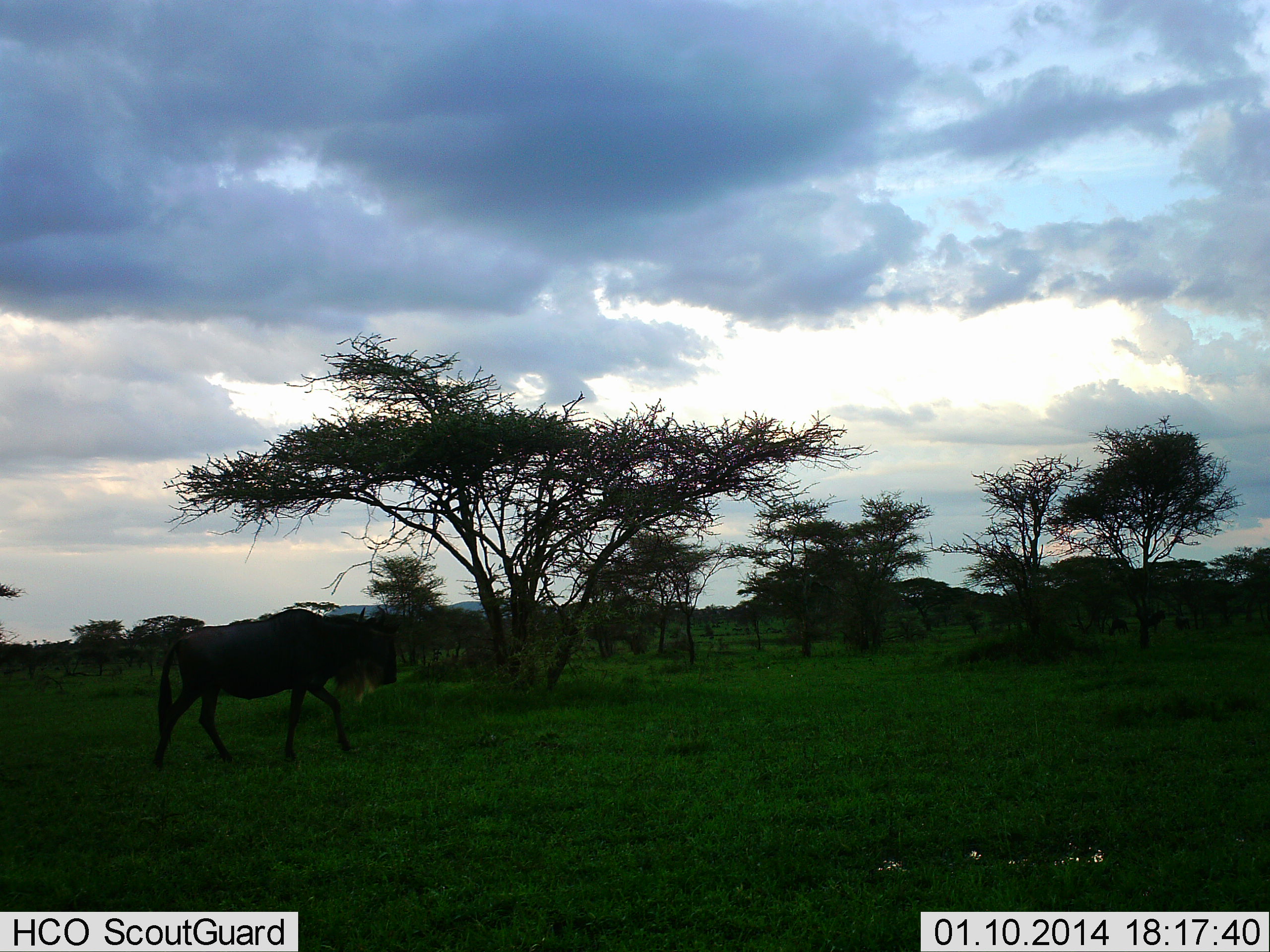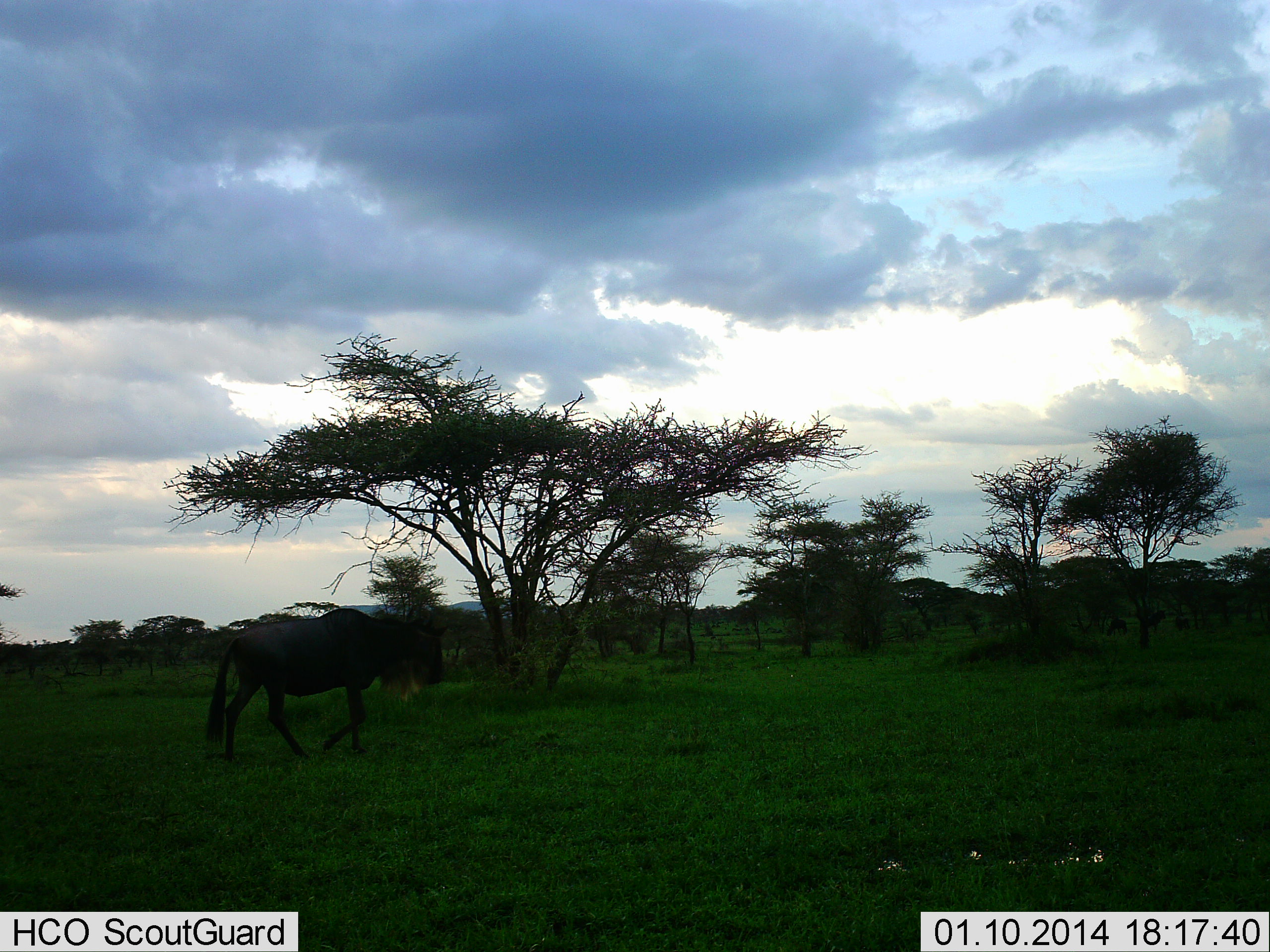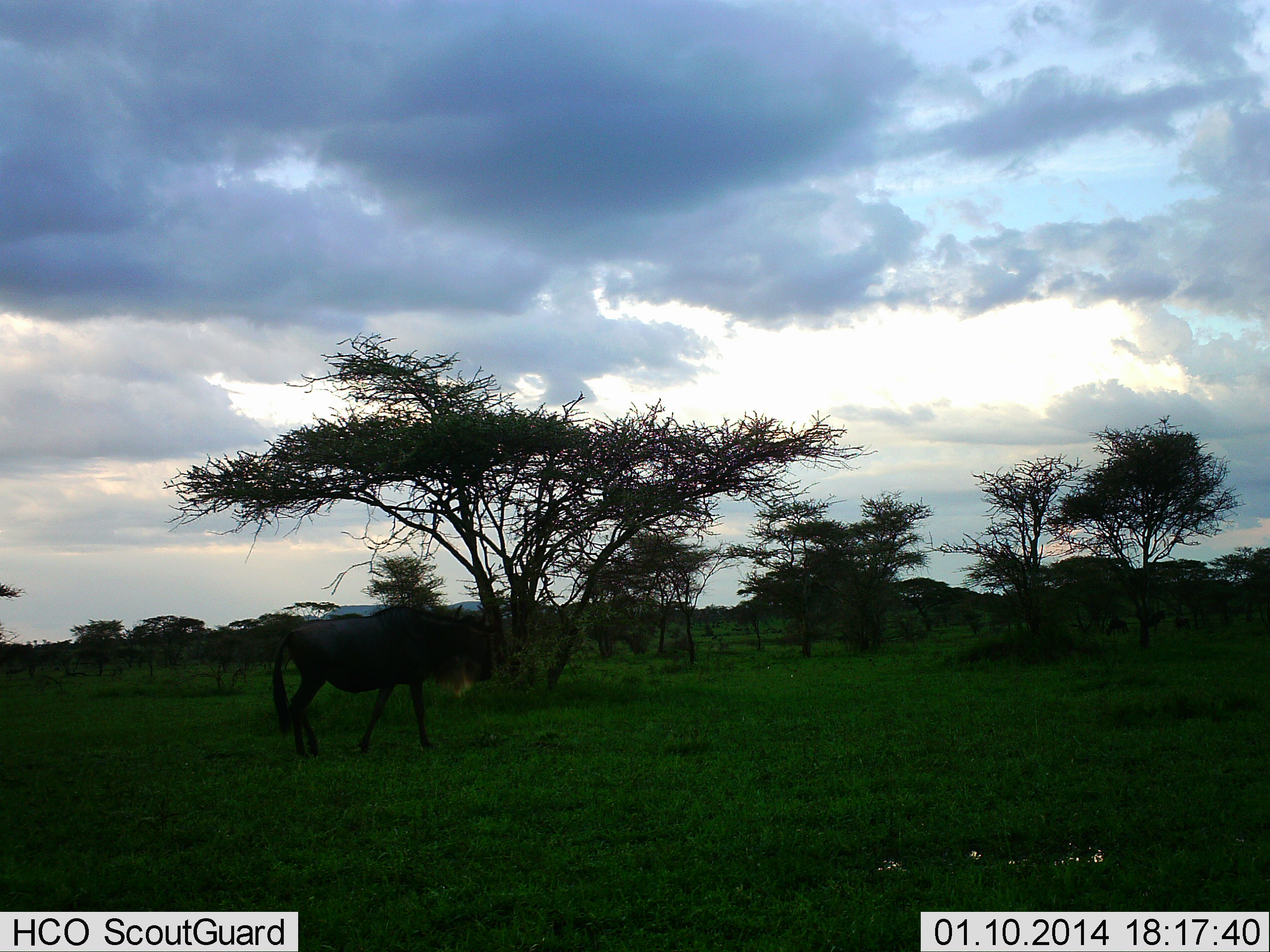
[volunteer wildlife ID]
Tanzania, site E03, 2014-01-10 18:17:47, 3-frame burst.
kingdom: Animalia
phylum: Chordata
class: Mammalia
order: Artiodactyla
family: Bovidae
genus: Connochaetes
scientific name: Connochaetes taurinus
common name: blue wildebeest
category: wildebeest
Wildebeest (blue wildebeest) (Connochaetes taurinus), count 1. Behavior (volunteer vote fractions): standing 10%, resting 0%, moving 100%, interacting 0%. Young present (vote fraction): 0%. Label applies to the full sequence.